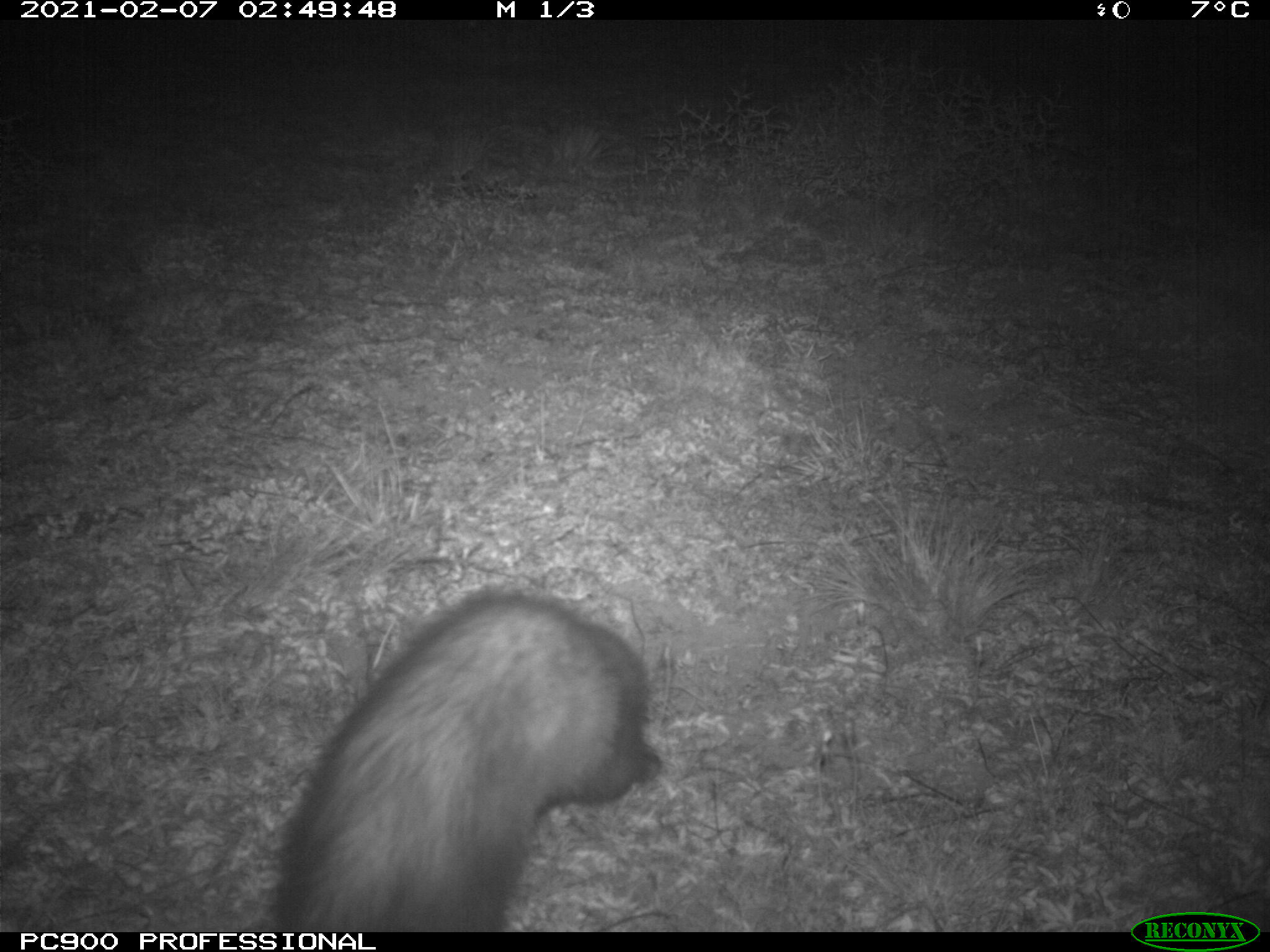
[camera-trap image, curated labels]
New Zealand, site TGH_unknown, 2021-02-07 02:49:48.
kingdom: Animalia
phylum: Chordata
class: Mammalia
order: Carnivora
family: Mustelidae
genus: Mustela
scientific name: Mustela furo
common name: ferret